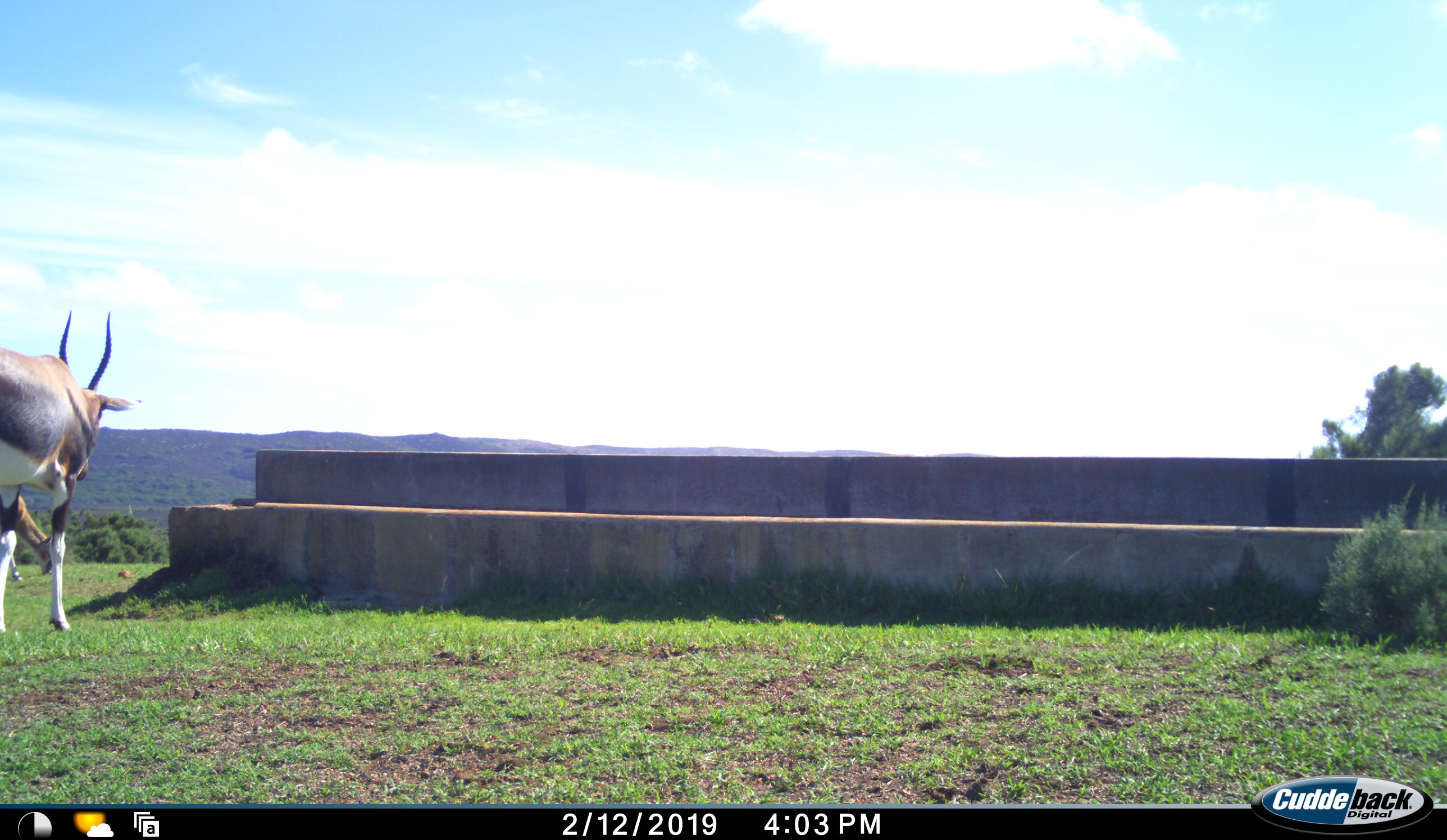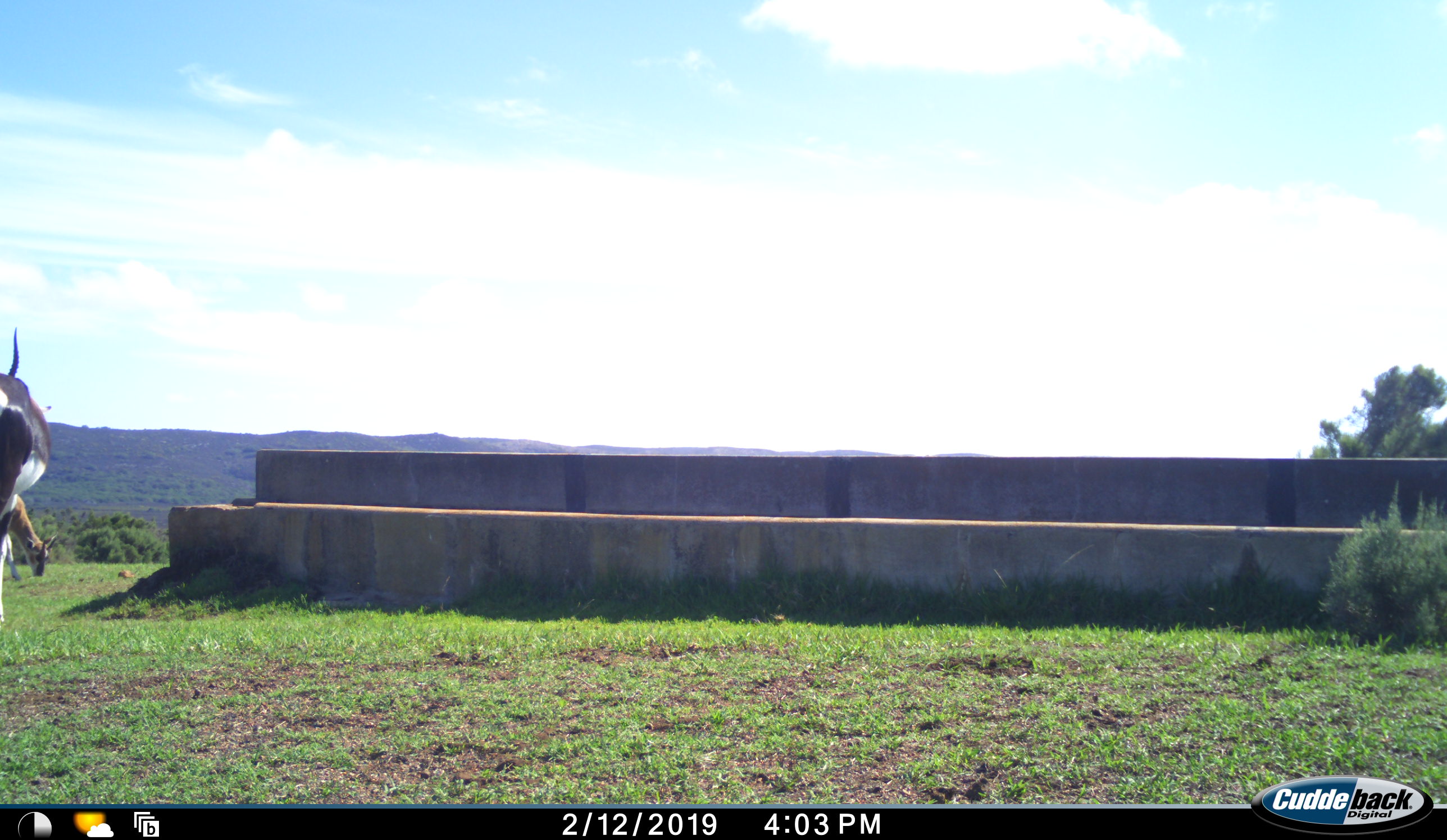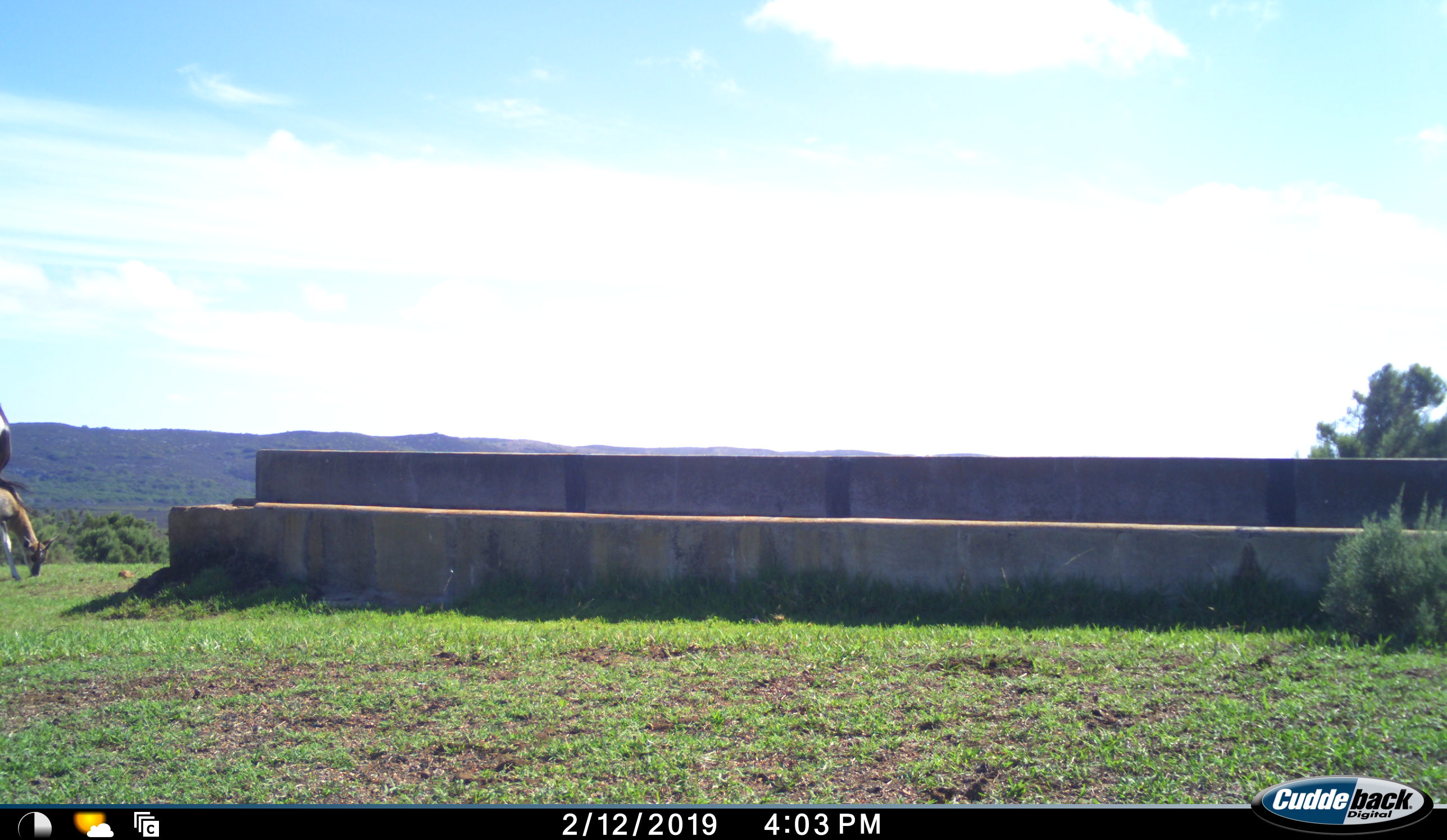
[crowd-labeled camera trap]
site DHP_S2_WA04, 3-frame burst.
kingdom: Animalia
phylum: Chordata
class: Mammalia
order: Artiodactyla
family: Bovidae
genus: Damaliscus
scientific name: Damaliscus pygargus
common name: bontebok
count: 2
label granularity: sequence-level